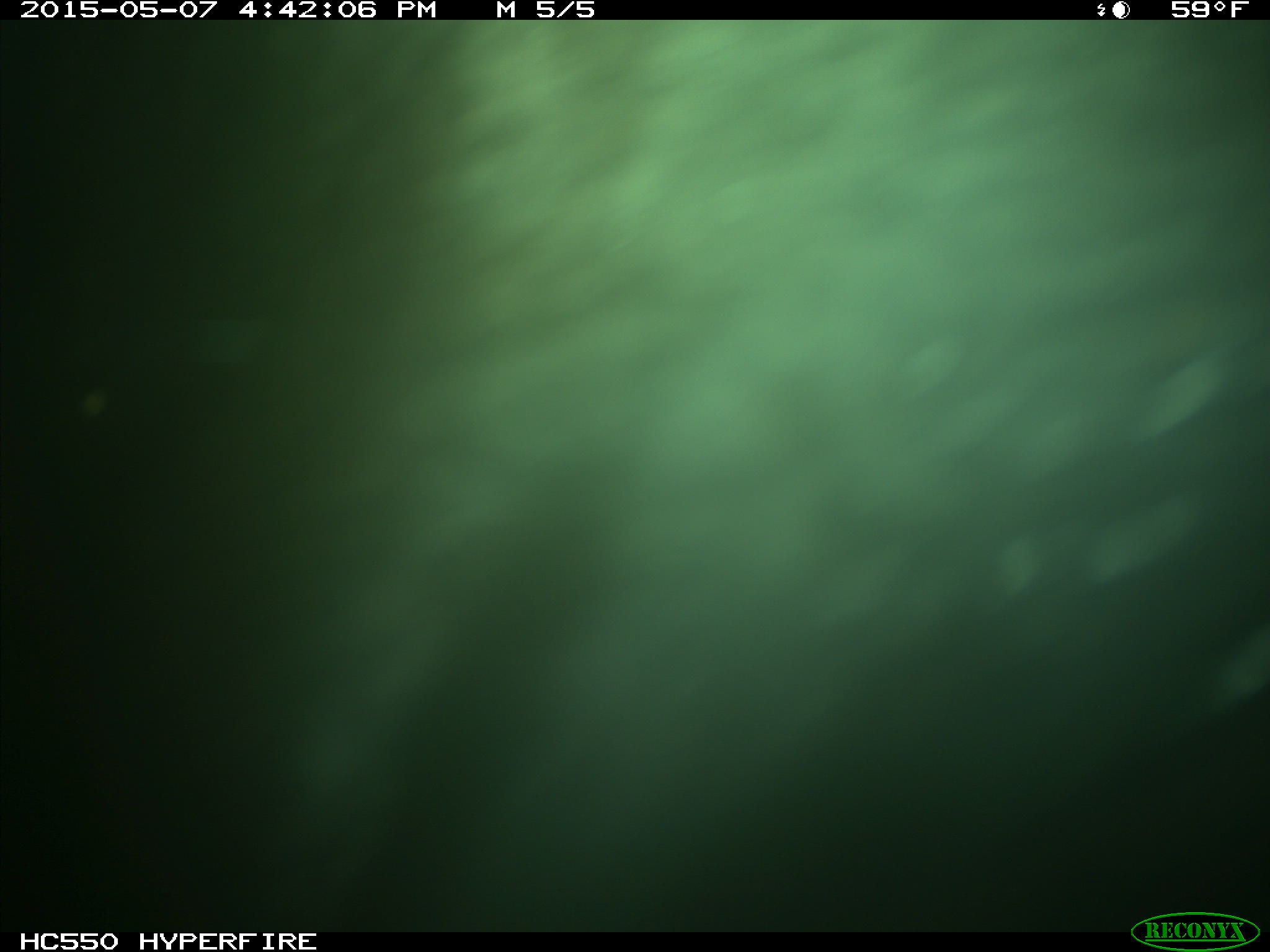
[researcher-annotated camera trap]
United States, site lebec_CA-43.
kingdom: Animalia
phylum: Chordata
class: Mammalia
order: Artiodactyla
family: Bovidae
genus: Bos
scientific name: Bos taurus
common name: domestic cow